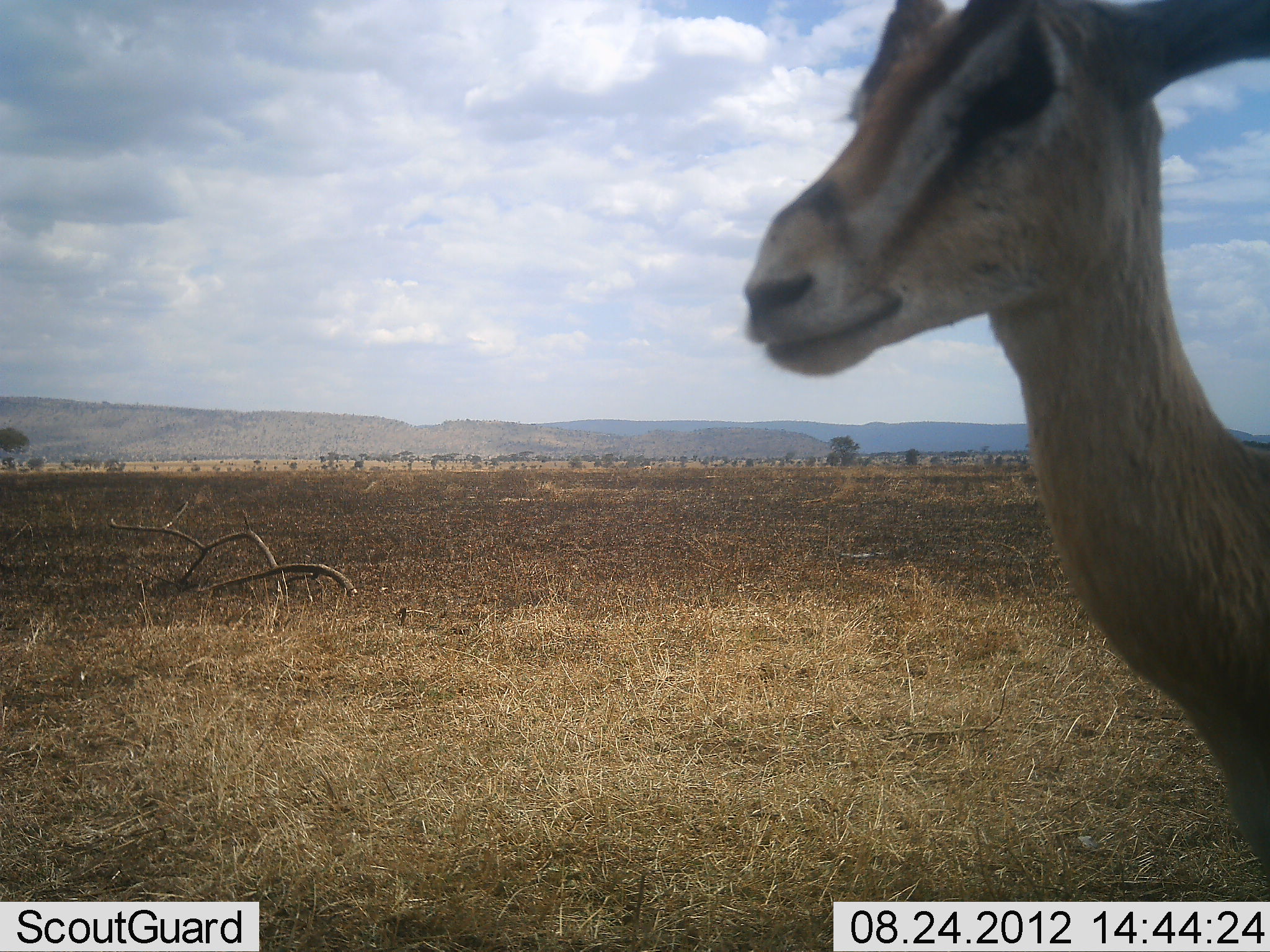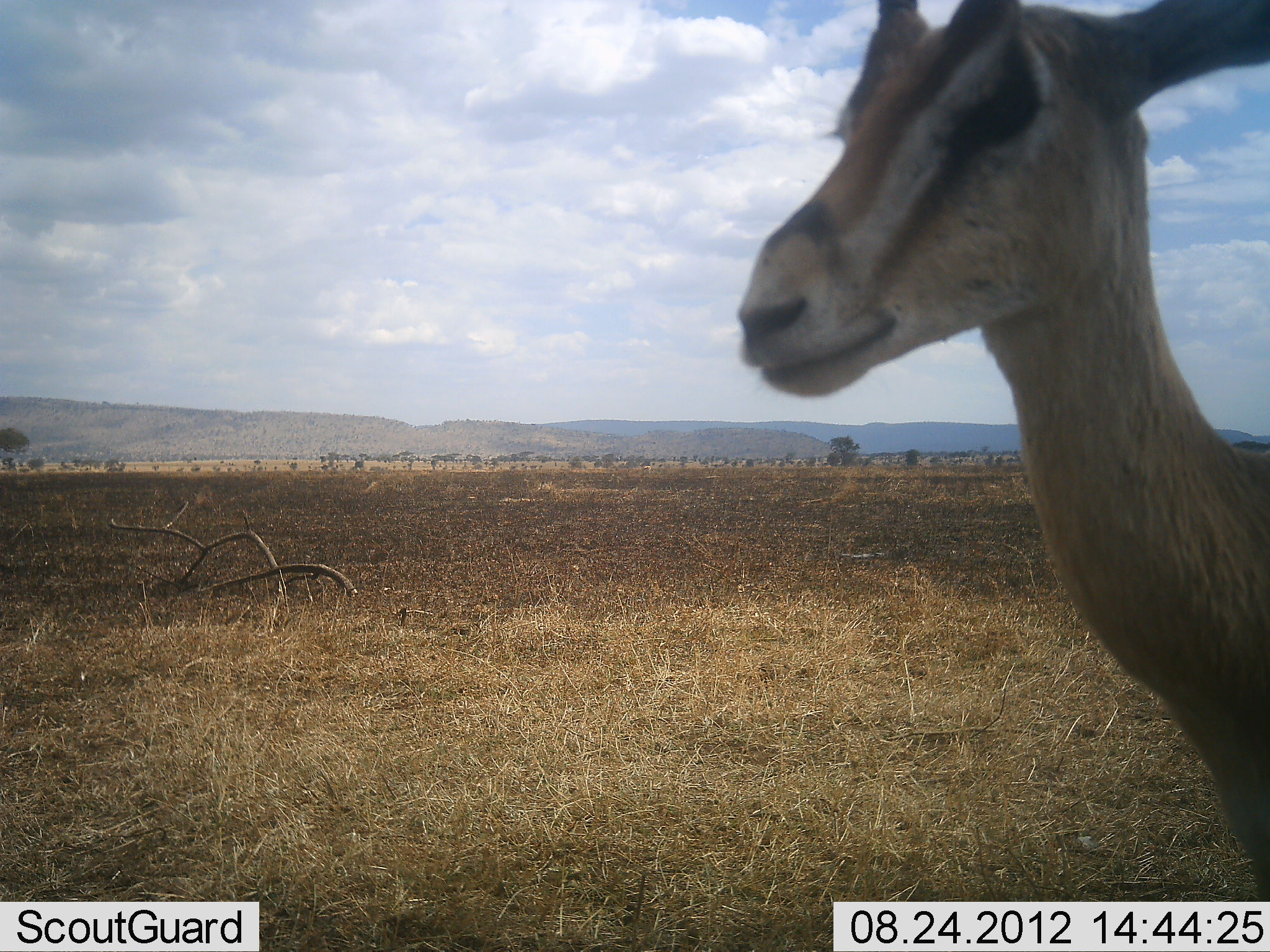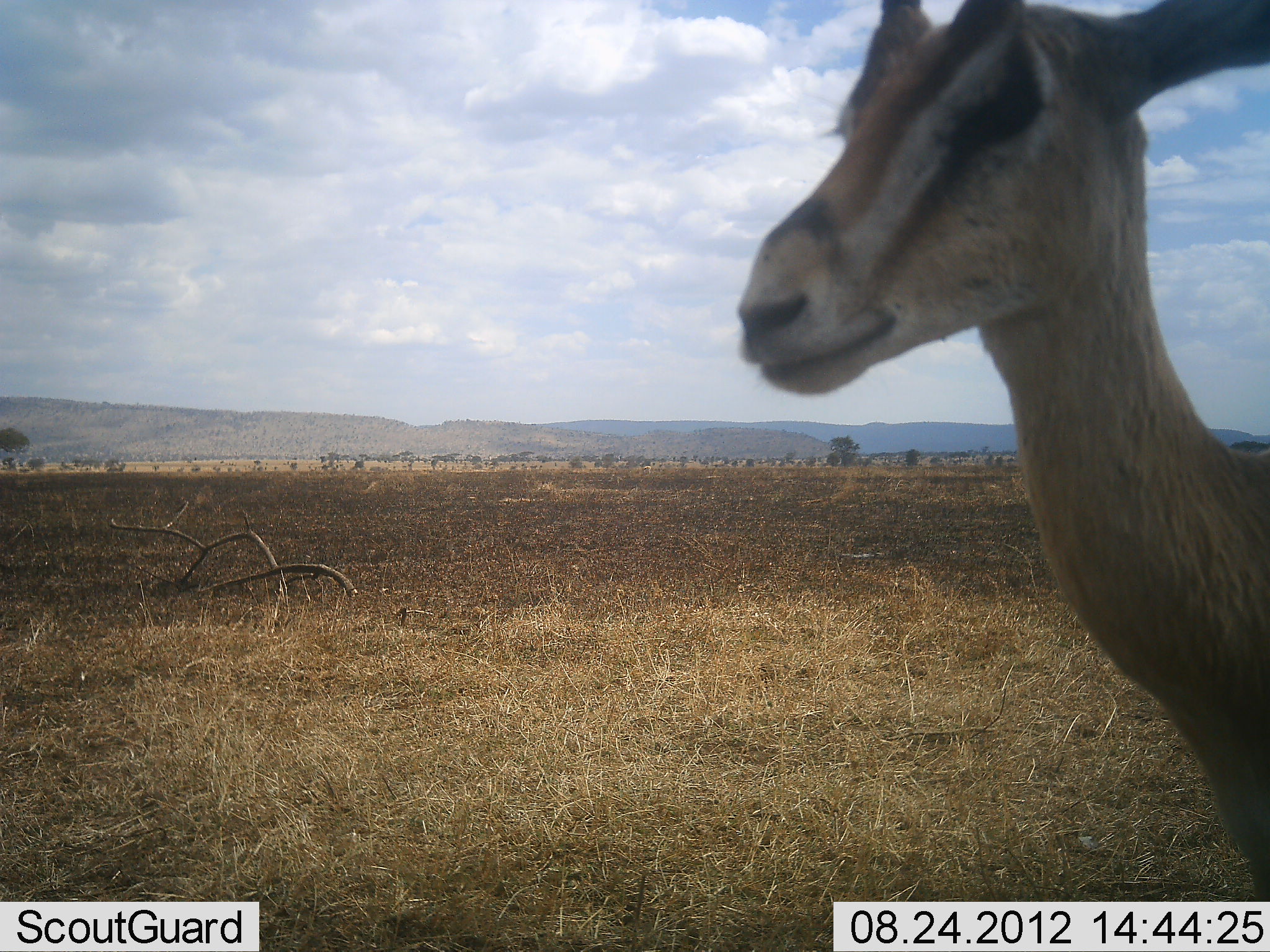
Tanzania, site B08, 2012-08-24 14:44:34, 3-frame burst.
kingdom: Animalia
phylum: Chordata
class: Mammalia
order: Artiodactyla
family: Bovidae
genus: Nanger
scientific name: Nanger granti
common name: grant's gazelle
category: gazellegrants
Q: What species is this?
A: Gazellegrants (grant's gazelle) (Nanger granti).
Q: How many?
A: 1.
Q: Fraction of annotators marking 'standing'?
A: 100%.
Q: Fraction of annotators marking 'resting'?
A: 0%.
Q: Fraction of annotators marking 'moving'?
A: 0%.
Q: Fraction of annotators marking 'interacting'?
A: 0%.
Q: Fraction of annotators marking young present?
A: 0%.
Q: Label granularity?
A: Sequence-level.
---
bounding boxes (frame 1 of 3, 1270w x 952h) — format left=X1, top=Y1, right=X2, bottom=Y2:
animal: left=746, top=2, right=1270, bottom=884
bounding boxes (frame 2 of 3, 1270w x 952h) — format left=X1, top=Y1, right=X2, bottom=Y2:
animal: left=736, top=0, right=1270, bottom=910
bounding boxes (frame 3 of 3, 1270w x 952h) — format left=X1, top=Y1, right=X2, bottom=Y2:
animal: left=735, top=0, right=1270, bottom=902